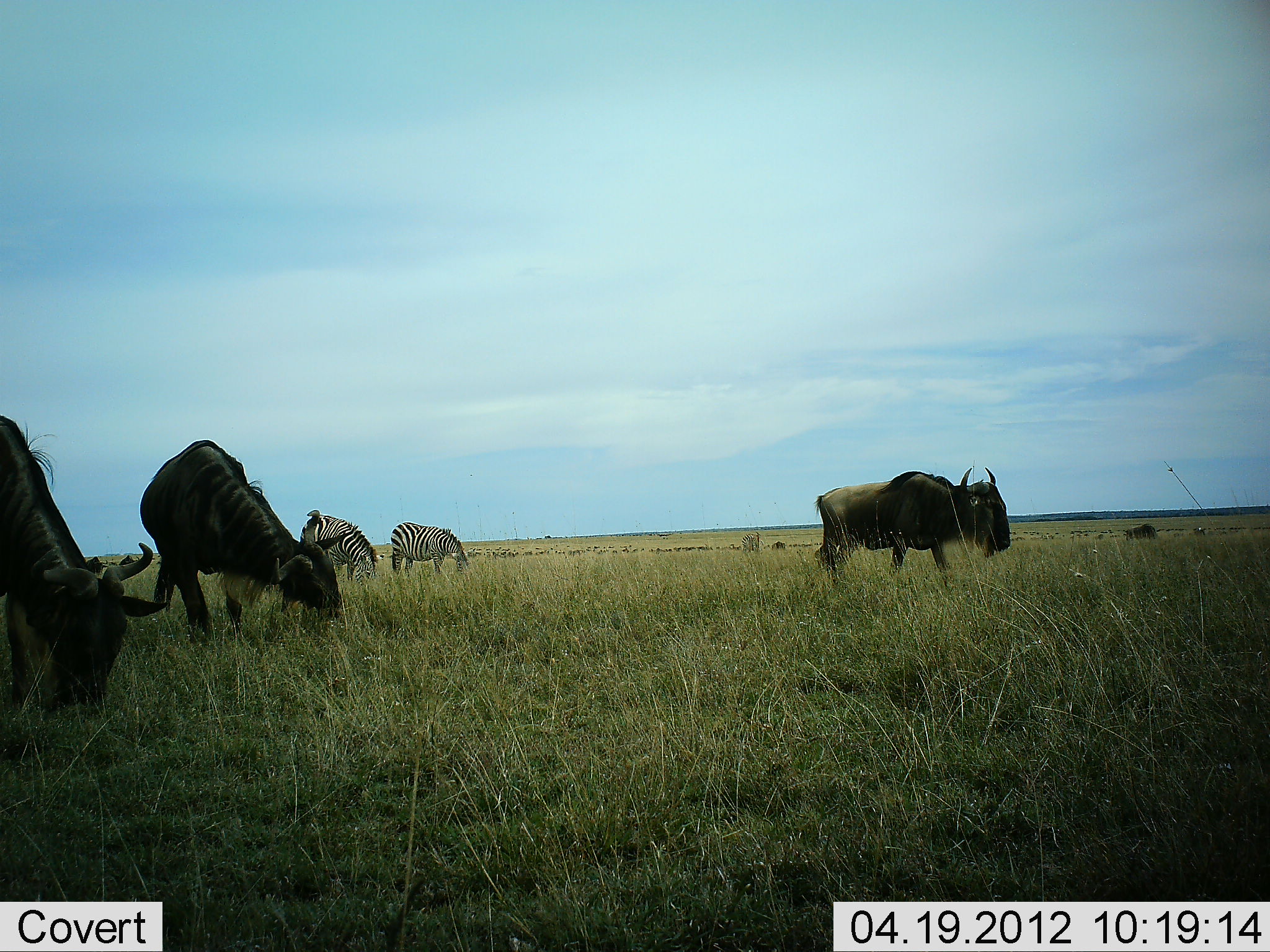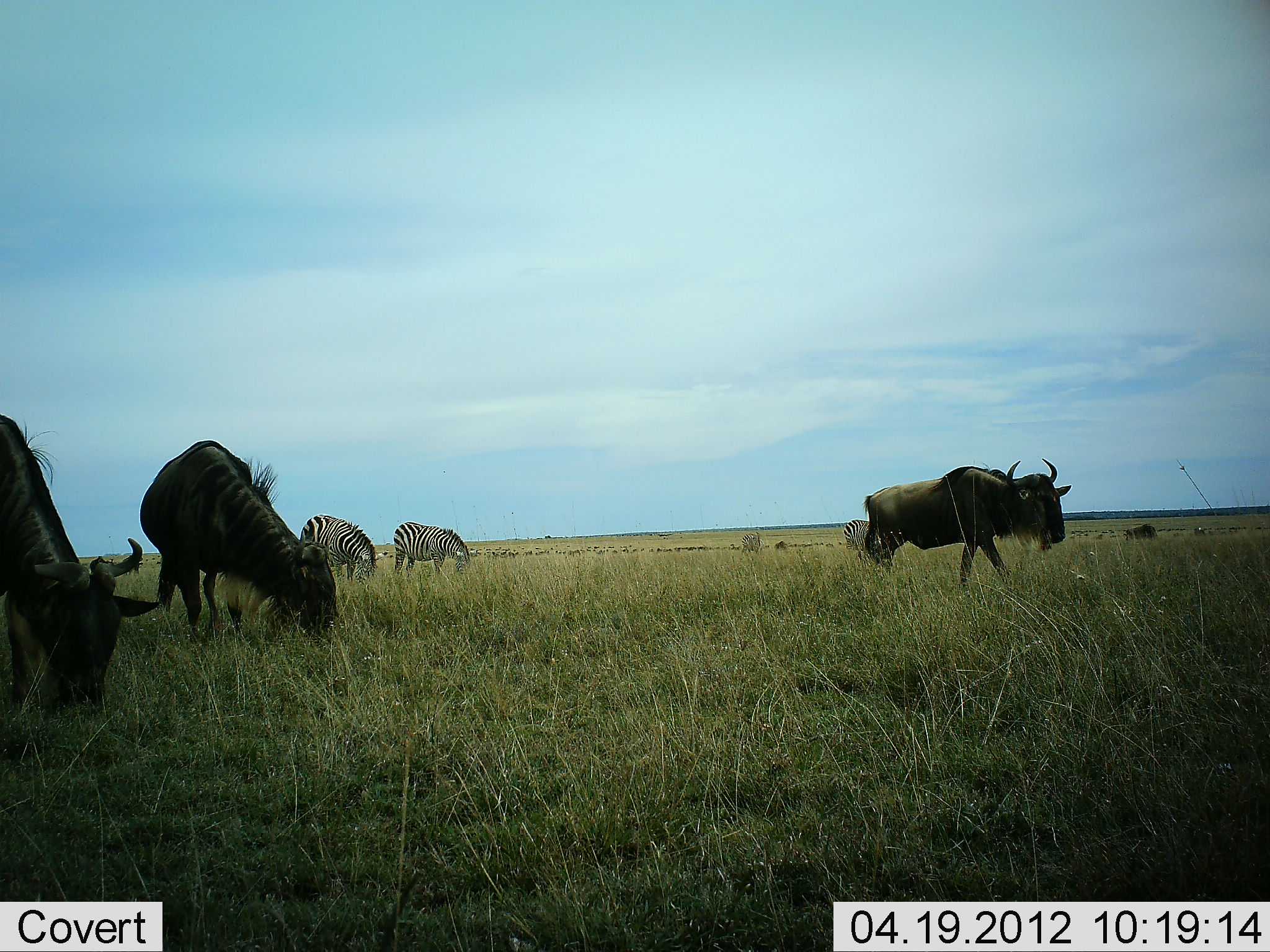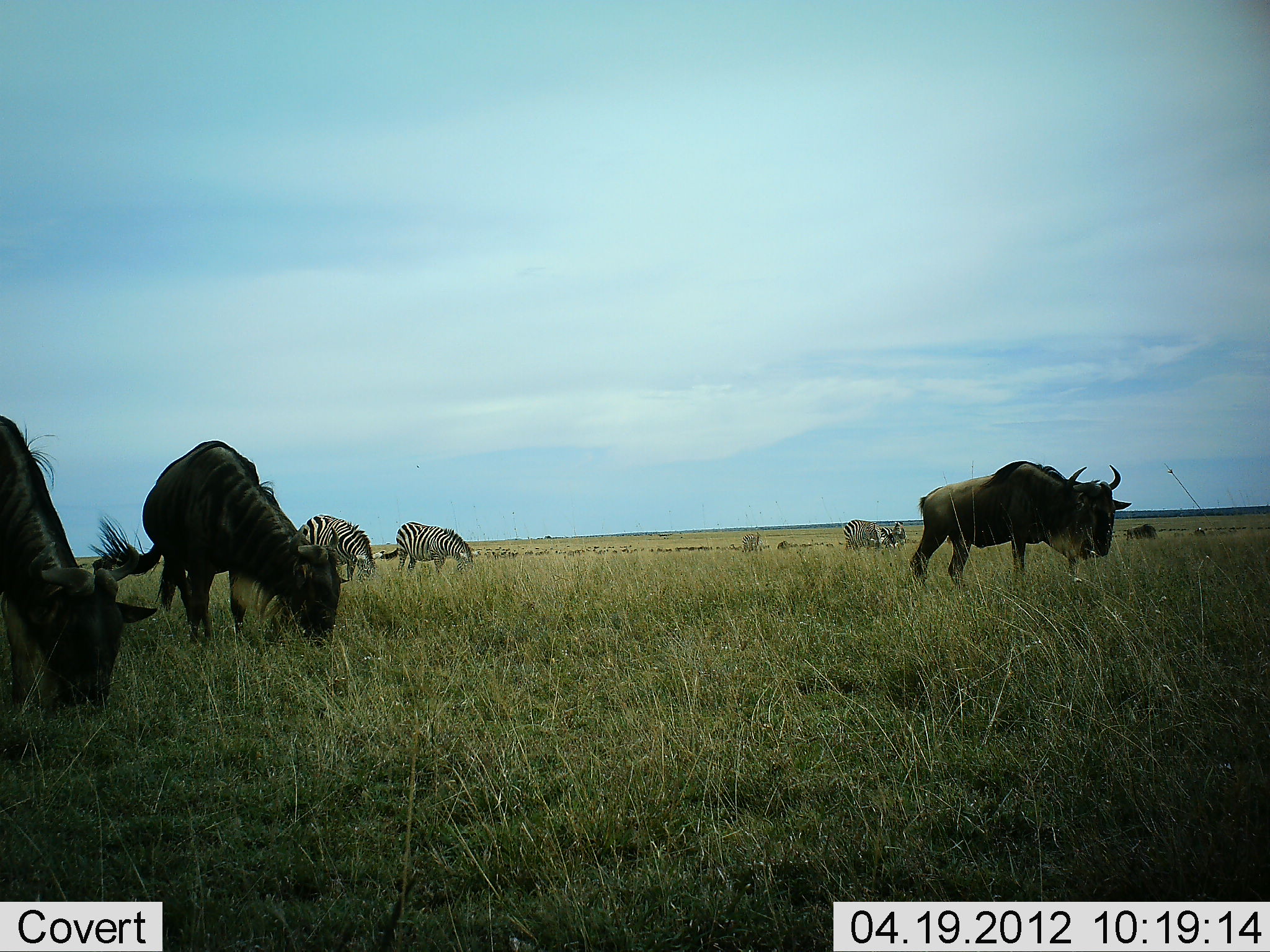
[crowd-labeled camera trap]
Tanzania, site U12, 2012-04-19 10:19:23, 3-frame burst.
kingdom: Animalia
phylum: Chordata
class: Mammalia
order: Artiodactyla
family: Bovidae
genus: Connochaetes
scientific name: Connochaetes taurinus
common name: blue wildebeest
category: wildebeest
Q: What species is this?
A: Wildebeest (blue wildebeest) (Connochaetes taurinus).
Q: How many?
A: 3.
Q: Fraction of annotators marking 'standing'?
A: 21%.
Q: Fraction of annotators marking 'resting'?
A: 0%.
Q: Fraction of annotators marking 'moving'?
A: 63%.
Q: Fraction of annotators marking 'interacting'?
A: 0%.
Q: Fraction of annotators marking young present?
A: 0%.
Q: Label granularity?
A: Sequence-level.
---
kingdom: Animalia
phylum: Chordata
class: Mammalia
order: Perissodactyla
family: Equidae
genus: Equus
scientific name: Equus quagga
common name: plains zebra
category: zebra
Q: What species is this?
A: Zebra (plains zebra) (Equus quagga).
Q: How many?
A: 3.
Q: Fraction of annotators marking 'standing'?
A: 22%.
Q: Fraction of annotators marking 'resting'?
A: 0%.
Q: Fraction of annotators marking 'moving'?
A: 11%.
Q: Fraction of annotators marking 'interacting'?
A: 0%.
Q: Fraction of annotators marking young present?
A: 0%.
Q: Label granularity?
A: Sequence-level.